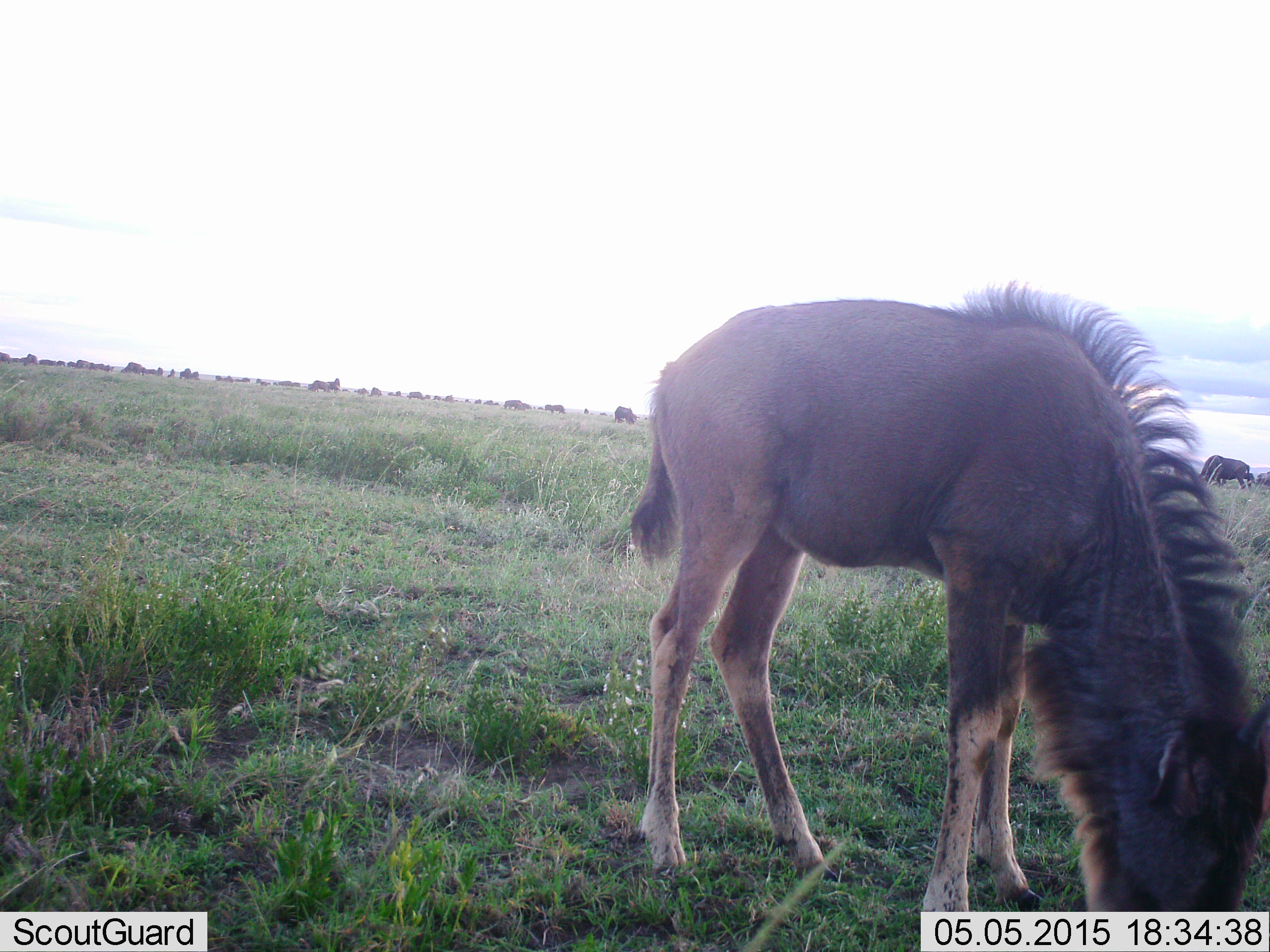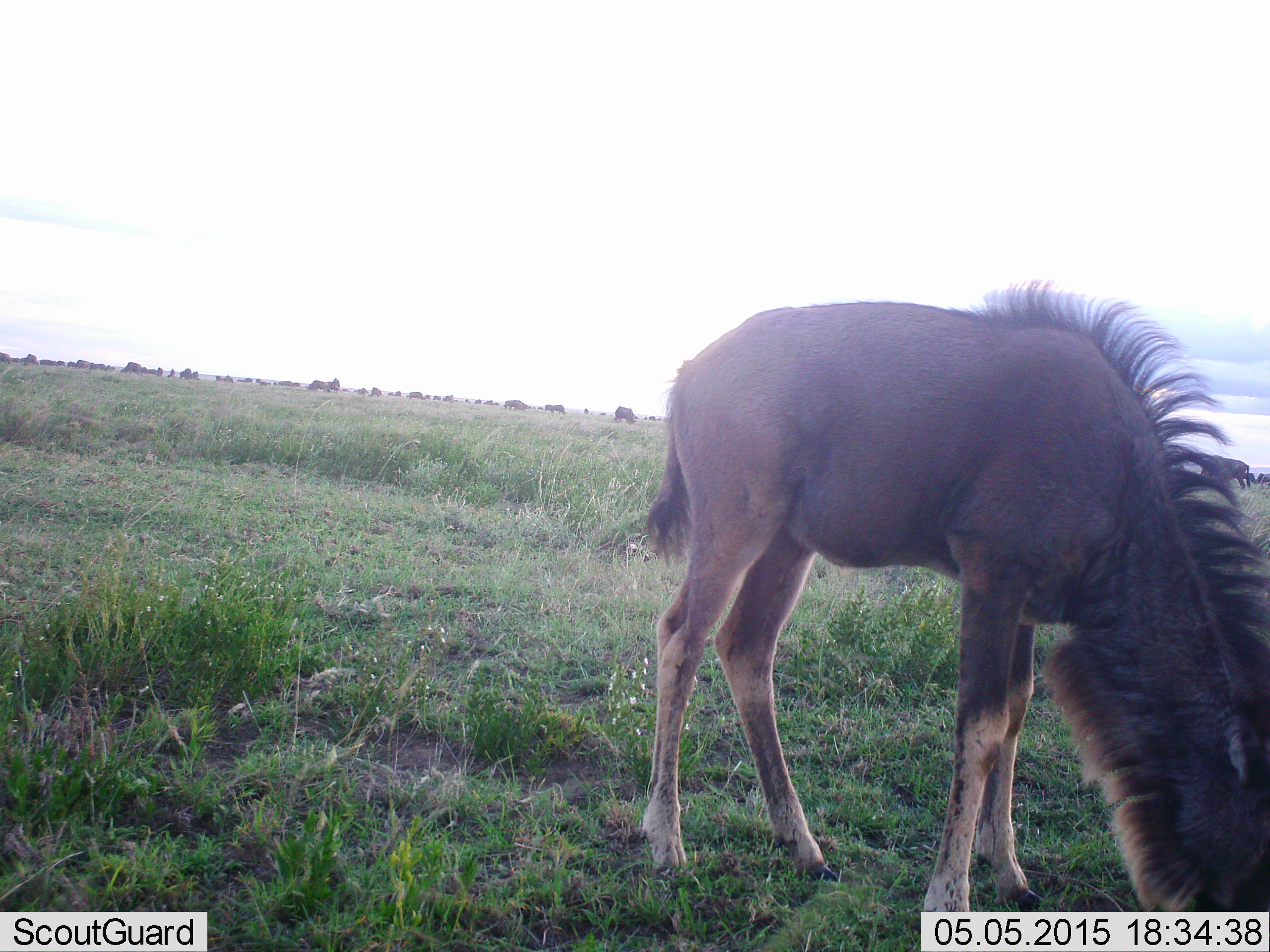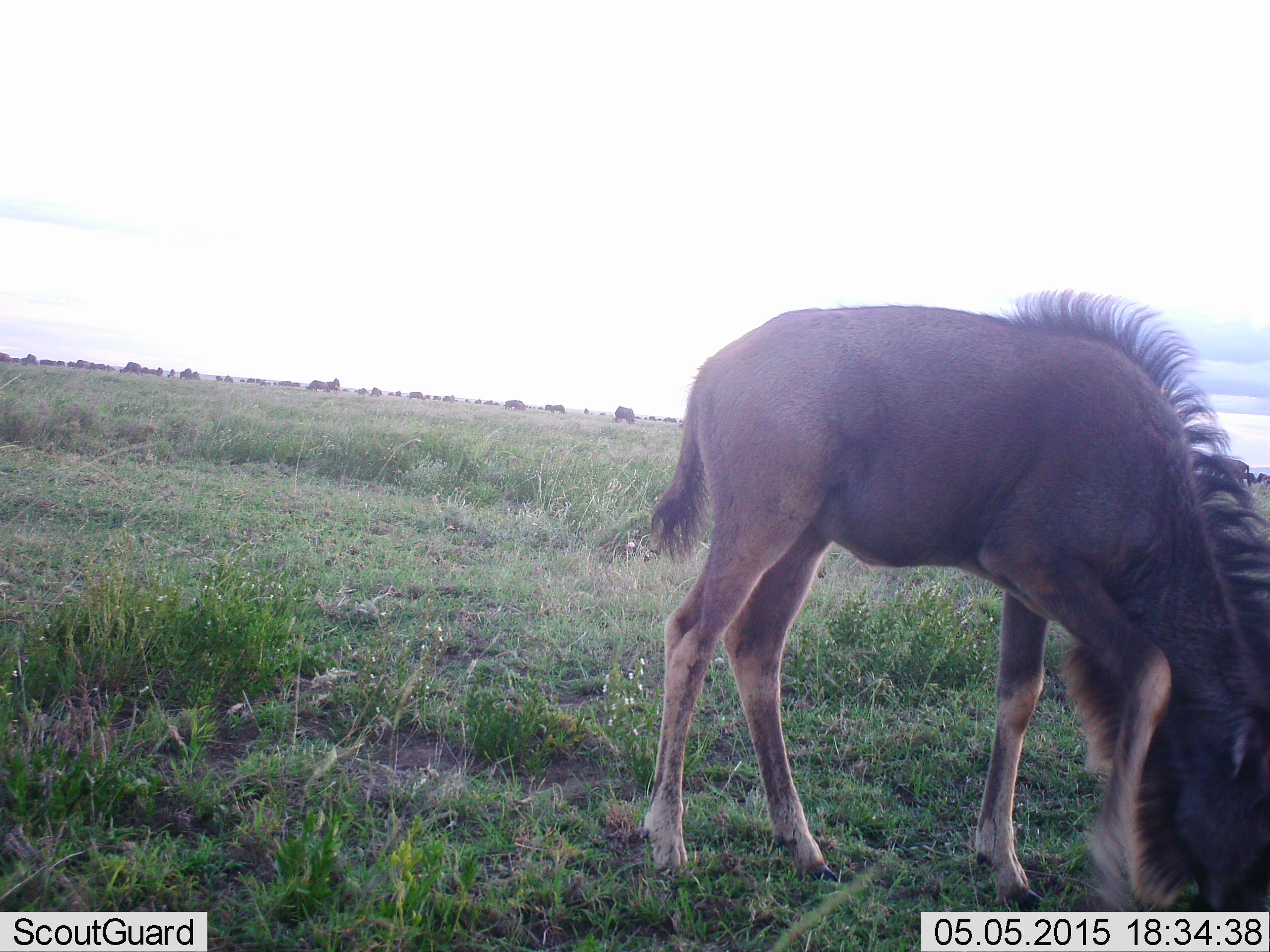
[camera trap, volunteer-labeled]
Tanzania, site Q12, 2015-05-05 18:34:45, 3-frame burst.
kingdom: Animalia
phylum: Chordata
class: Mammalia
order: Artiodactyla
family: Bovidae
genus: Connochaetes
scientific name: Connochaetes taurinus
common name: blue wildebeest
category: wildebeest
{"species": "wildebeest (blue wildebeest) (Connochaetes taurinus)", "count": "11-50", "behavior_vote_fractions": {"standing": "50%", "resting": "0%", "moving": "20%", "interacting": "0%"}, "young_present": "50%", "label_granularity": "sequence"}